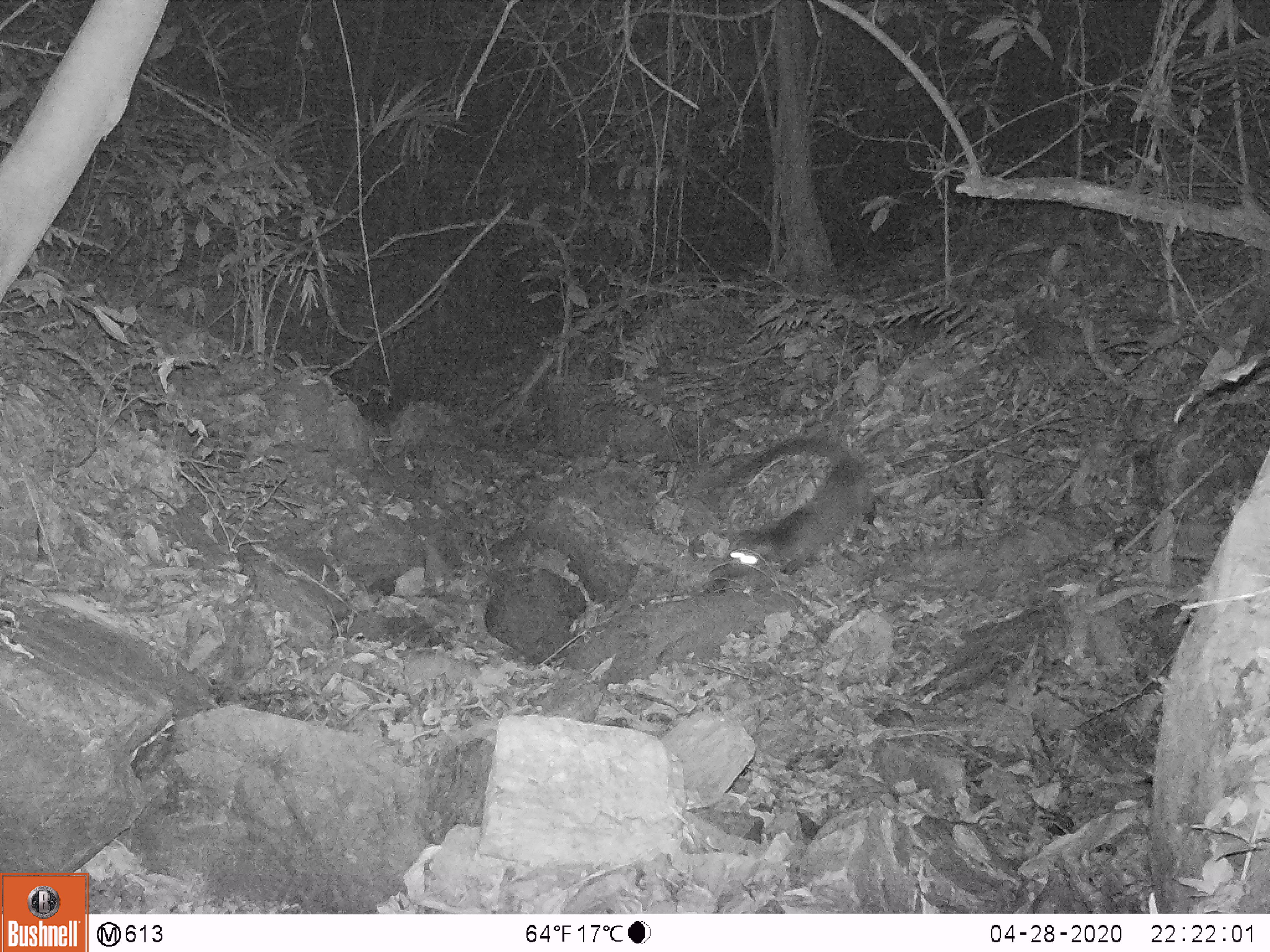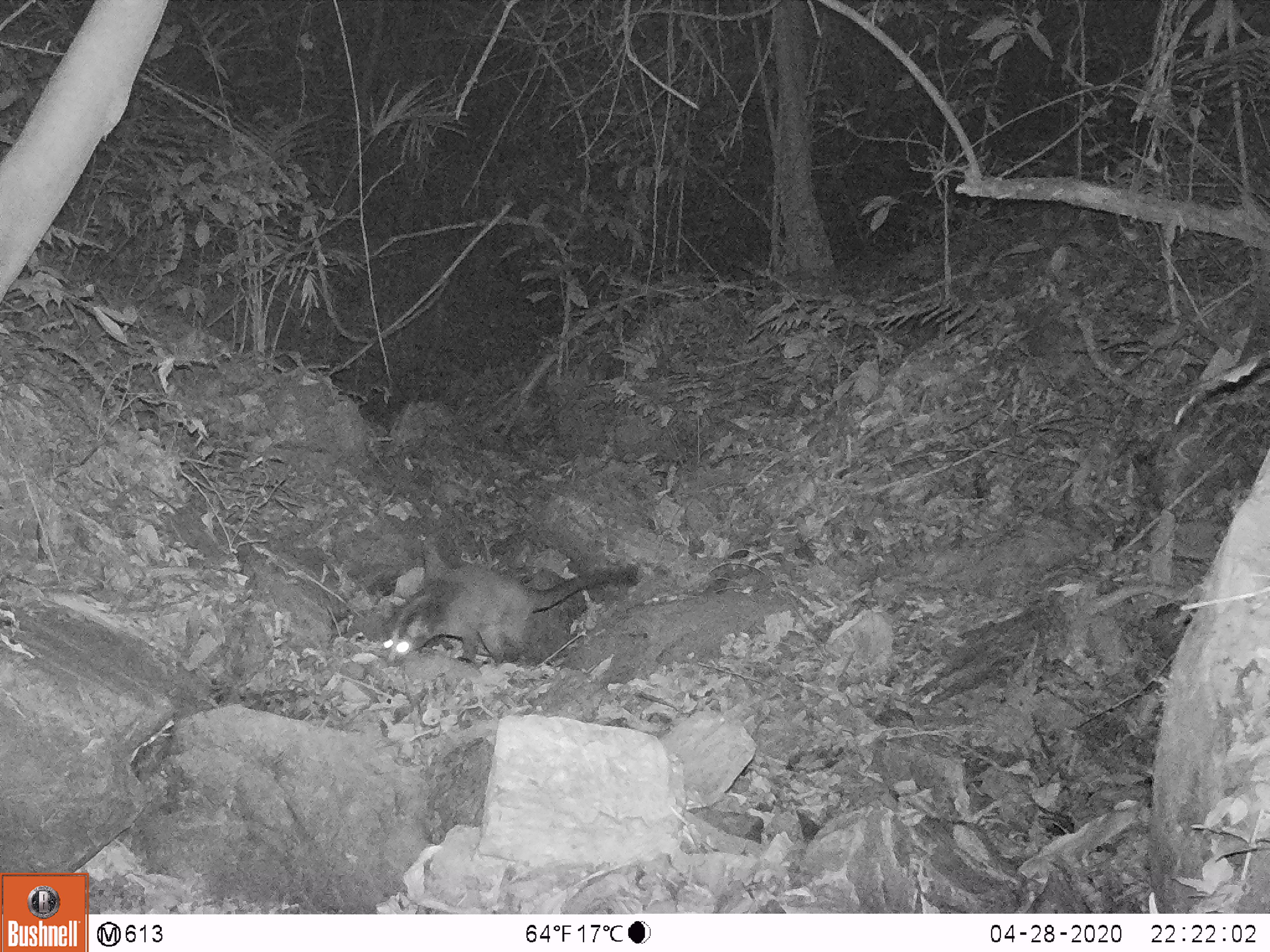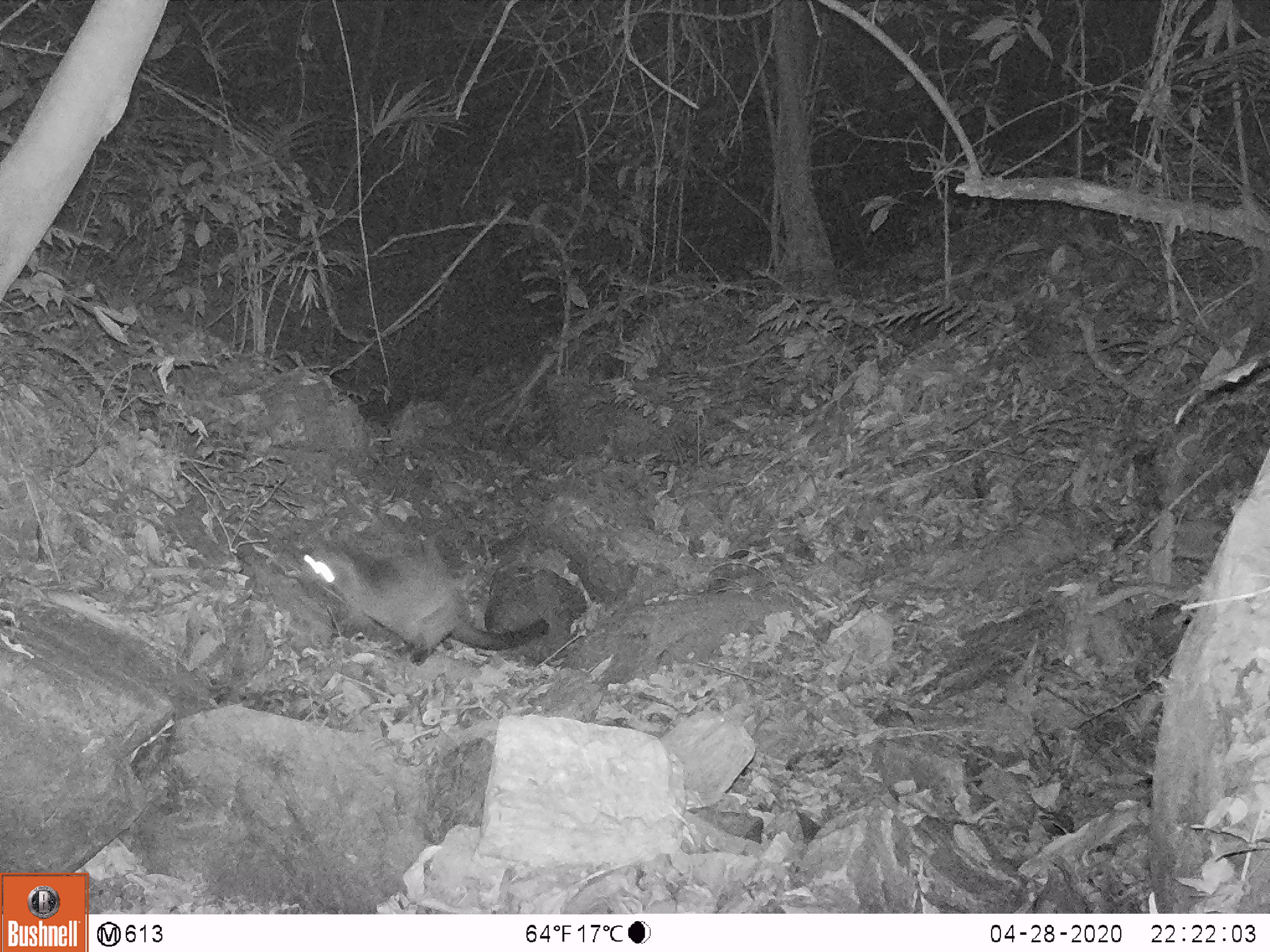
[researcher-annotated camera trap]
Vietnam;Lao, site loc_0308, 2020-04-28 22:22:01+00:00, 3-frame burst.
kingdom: Animalia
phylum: Chordata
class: Mammalia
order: Carnivora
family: Viverridae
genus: Paguma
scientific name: Paguma larvata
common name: masked palm civet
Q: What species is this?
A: Masked palm civet (Paguma larvata).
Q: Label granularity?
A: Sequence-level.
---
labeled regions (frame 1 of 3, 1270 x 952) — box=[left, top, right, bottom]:
masked palm civet: box=[723, 436, 873, 576]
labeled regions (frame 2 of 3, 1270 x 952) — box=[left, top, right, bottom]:
masked palm civet: box=[384, 565, 639, 662]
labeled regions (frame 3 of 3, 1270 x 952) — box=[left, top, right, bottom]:
masked palm civet: box=[301, 551, 548, 665]